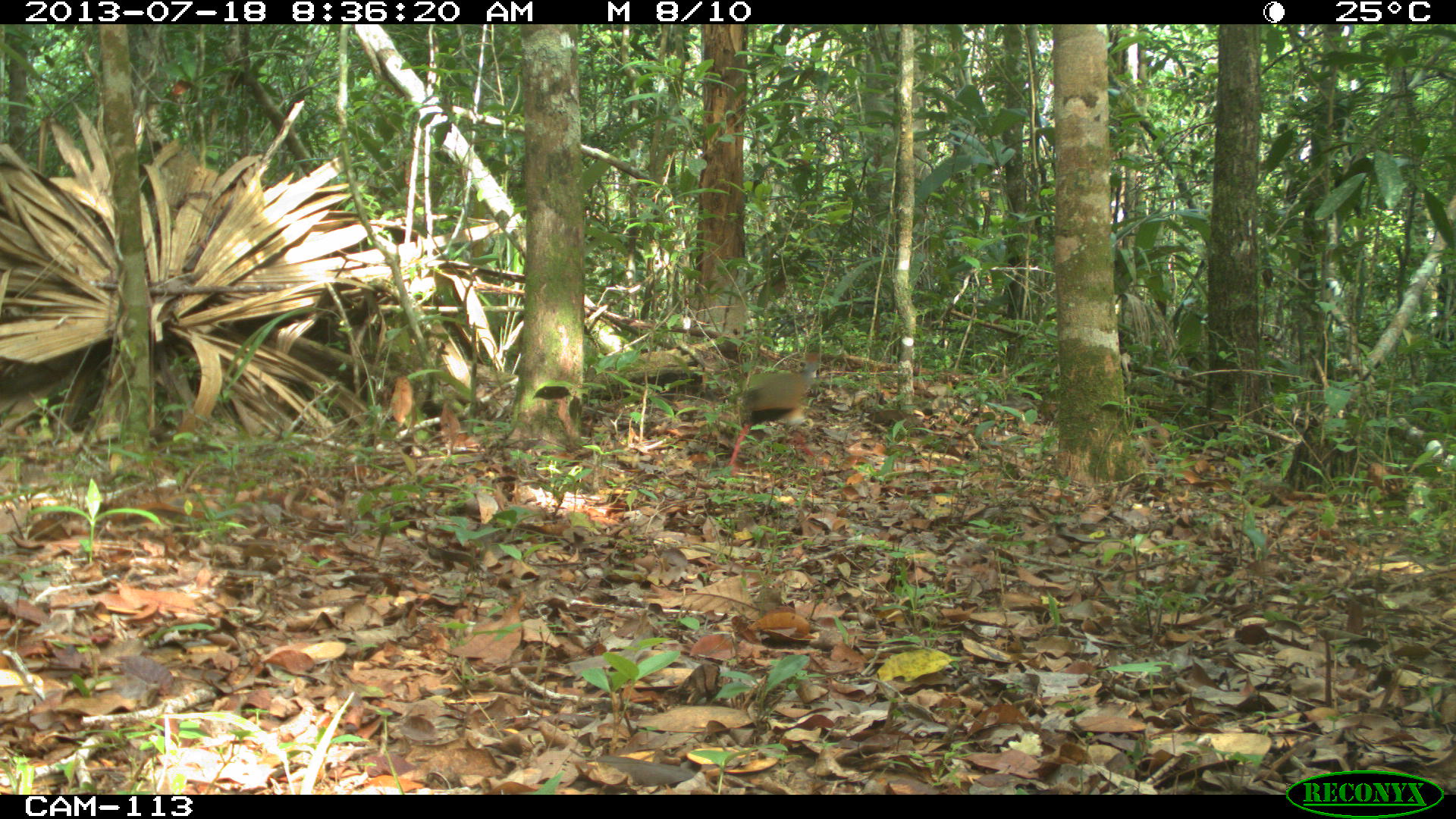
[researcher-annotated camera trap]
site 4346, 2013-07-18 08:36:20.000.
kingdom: Animalia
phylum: Chordata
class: Aves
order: Gruiformes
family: Rallidae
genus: Aramides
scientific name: Aramides cajaneus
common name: gray-necked wood-rail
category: aramides cajanea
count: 1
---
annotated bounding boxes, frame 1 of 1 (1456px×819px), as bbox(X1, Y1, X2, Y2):
aramides cajanea: bbox(723, 349, 832, 478)